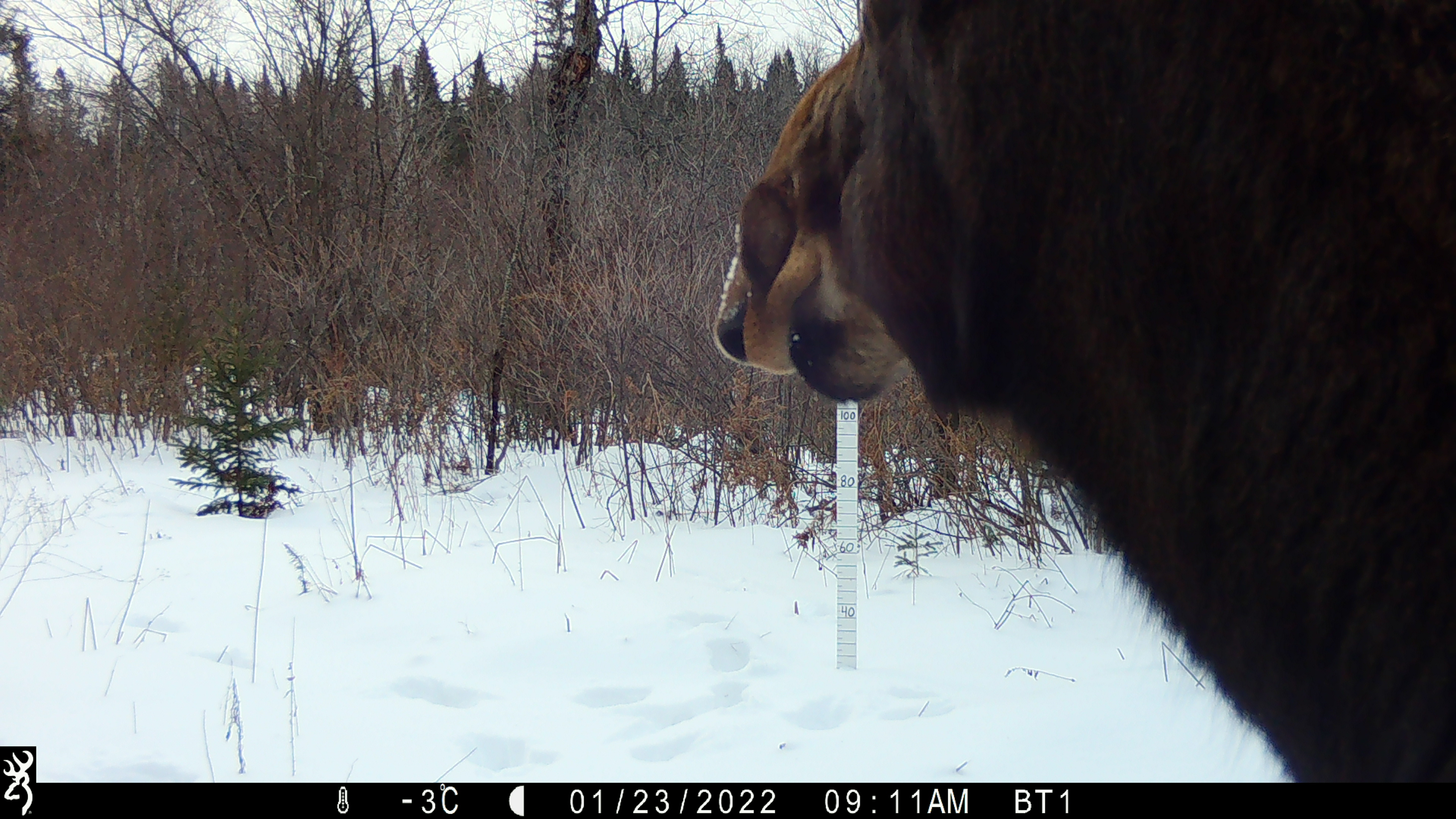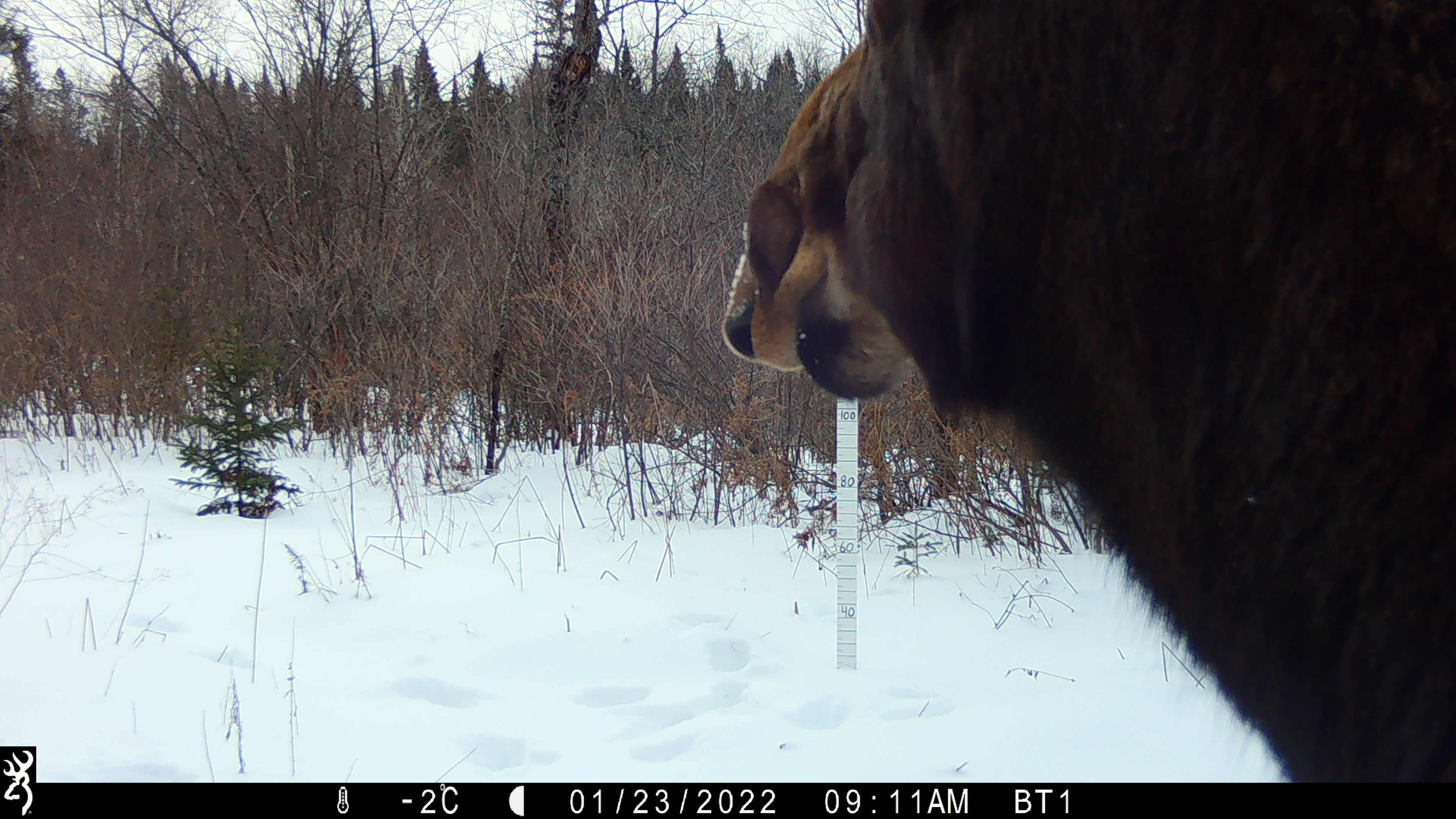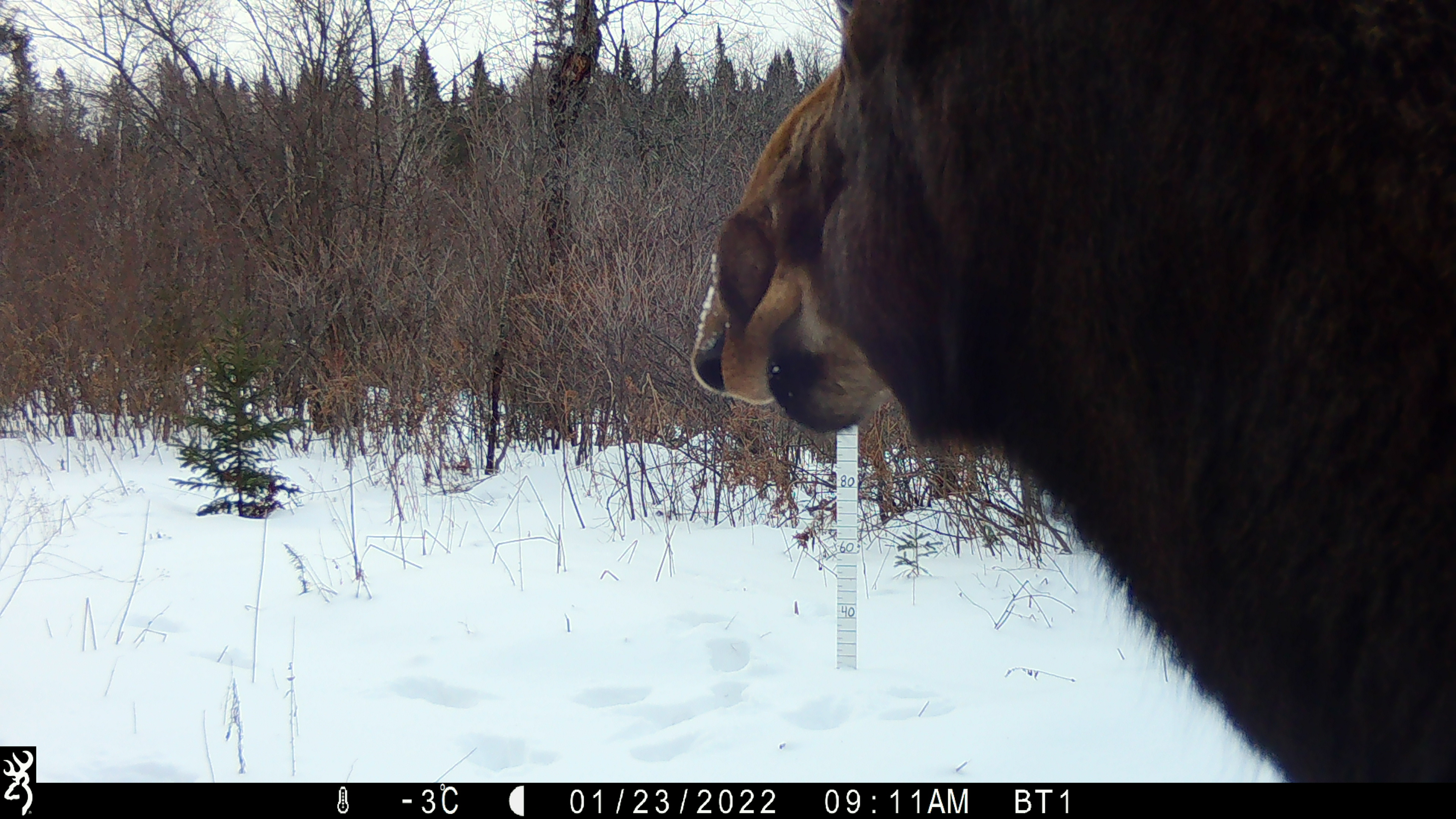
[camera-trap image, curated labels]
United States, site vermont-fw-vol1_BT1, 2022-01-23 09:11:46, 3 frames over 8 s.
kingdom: Animalia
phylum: Chordata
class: Mammalia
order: Artiodactyla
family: Cervidae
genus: Alces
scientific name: Alces alces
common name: moose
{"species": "moose (Alces alces)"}